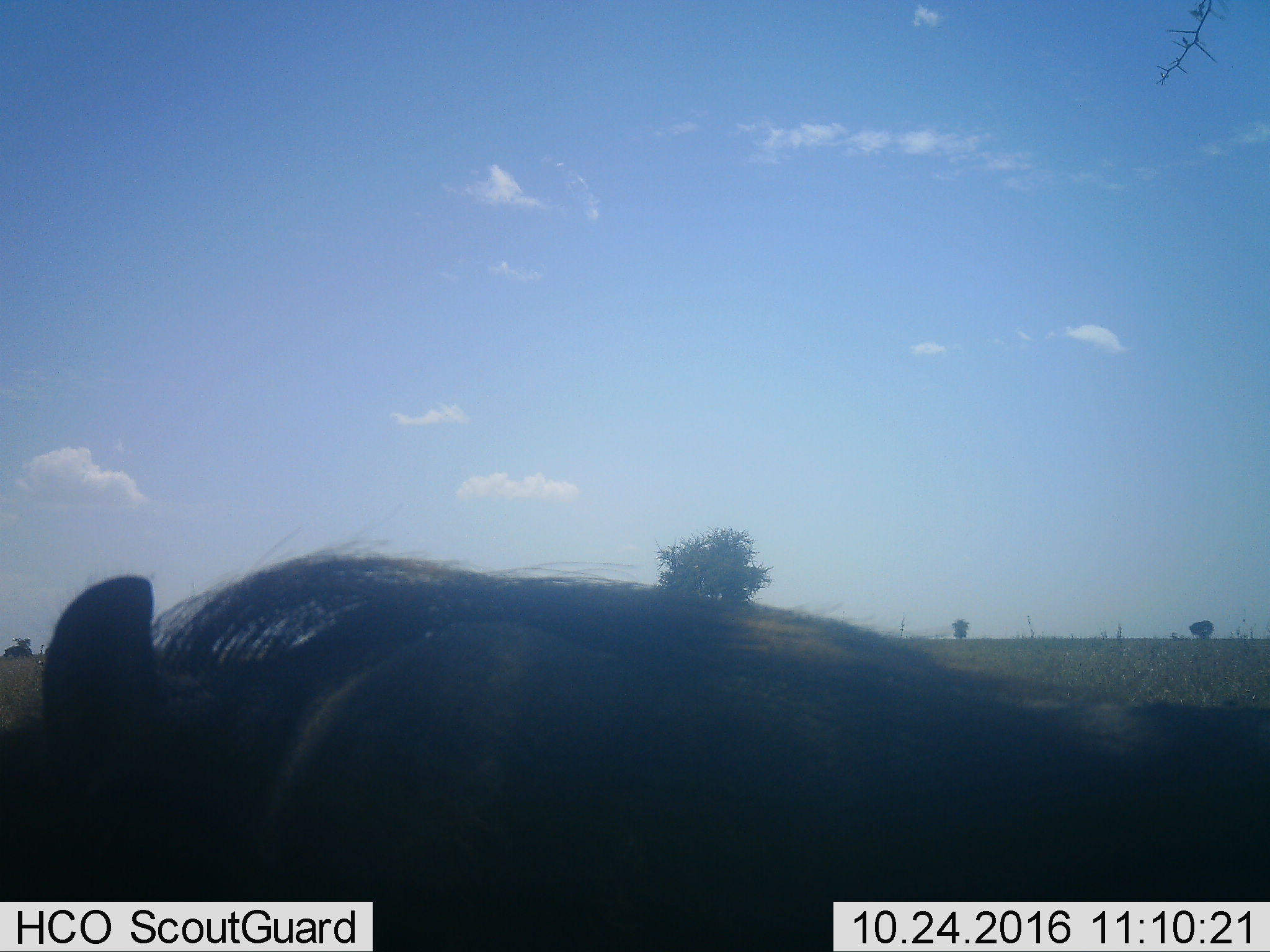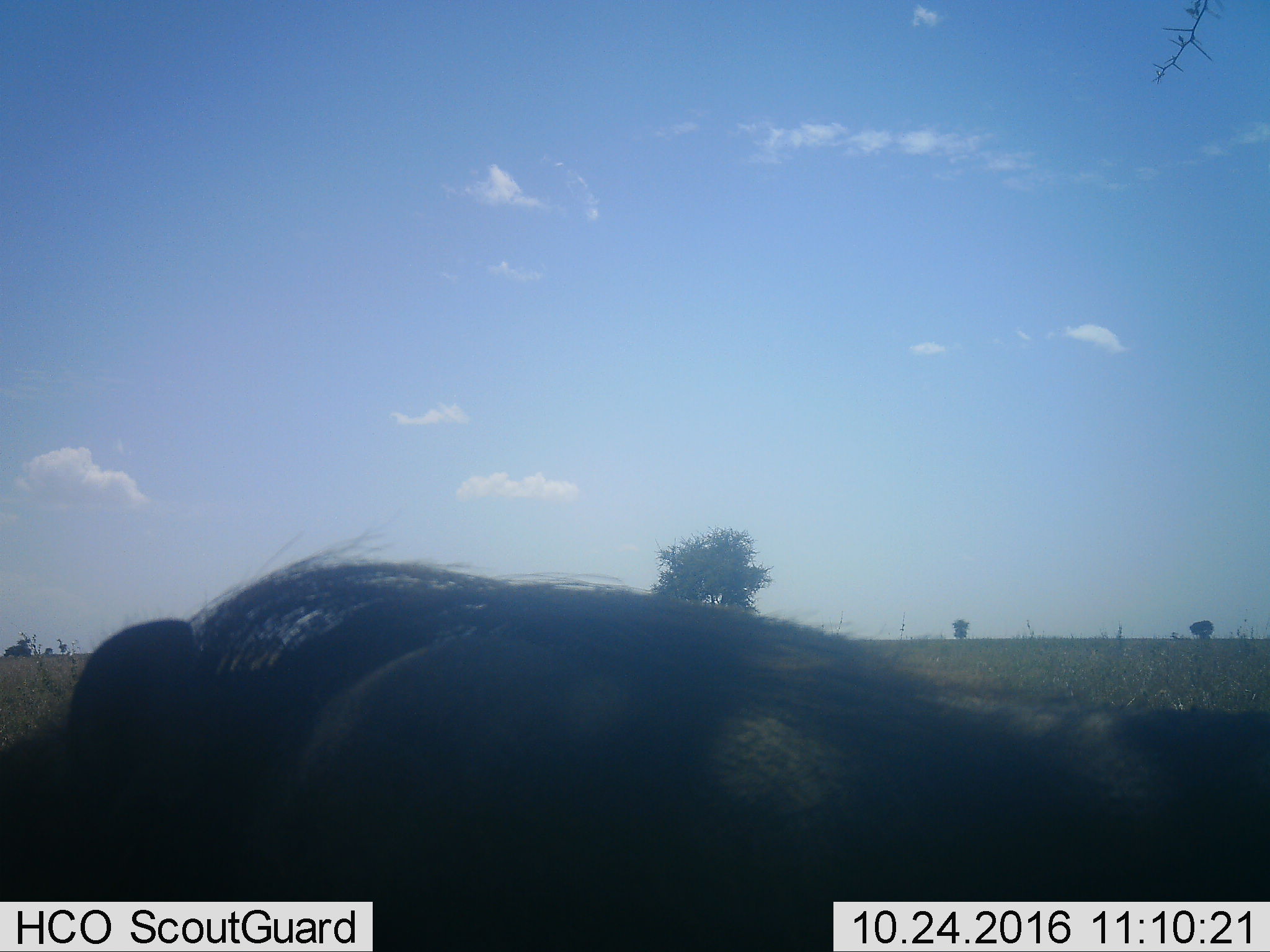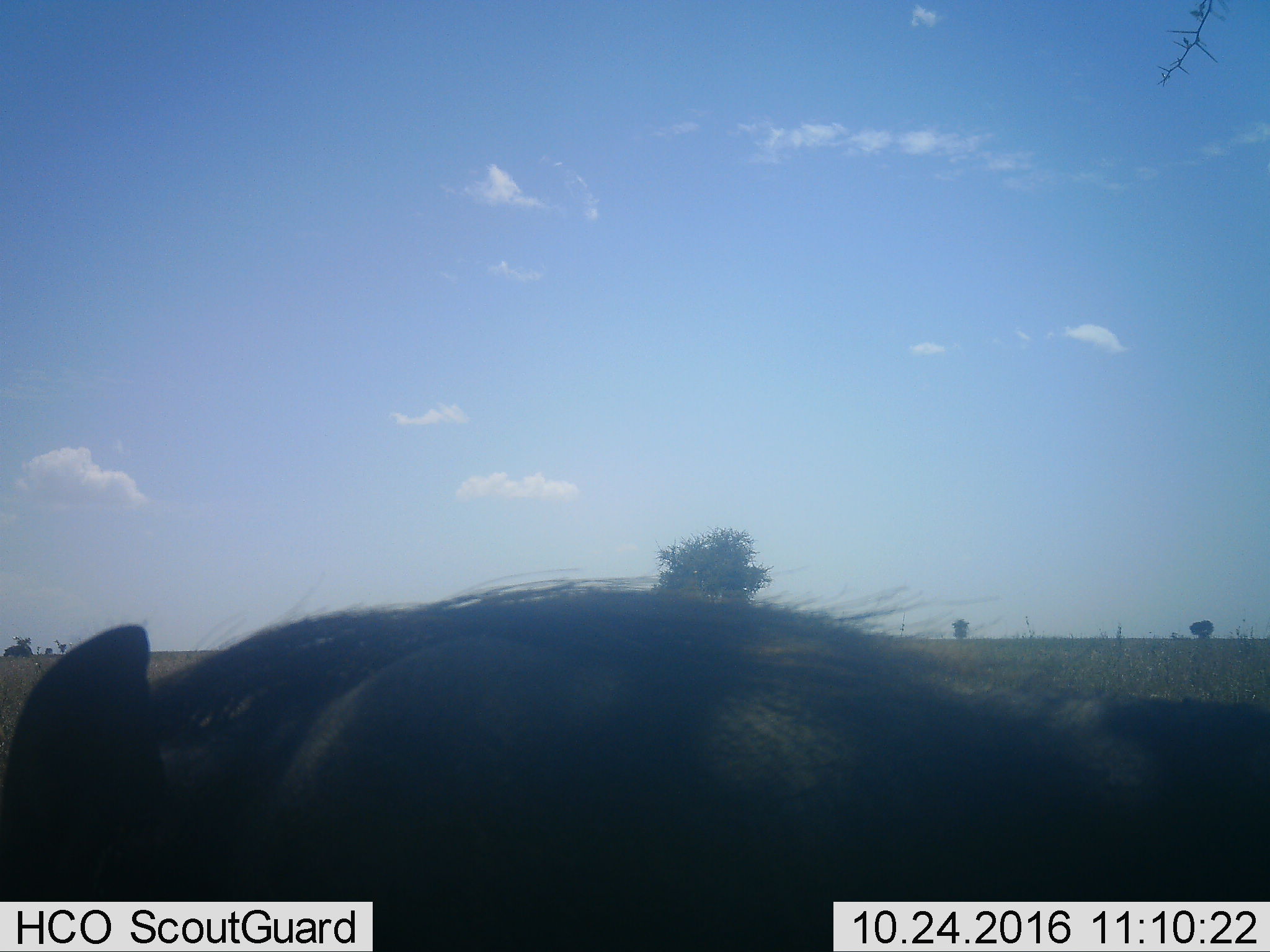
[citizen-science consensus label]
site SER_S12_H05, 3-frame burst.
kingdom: Animalia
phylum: Chordata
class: Mammalia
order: Artiodactyla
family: Suidae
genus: Phacochoerus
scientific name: Phacochoerus africanus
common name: warthog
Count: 1.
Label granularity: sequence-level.